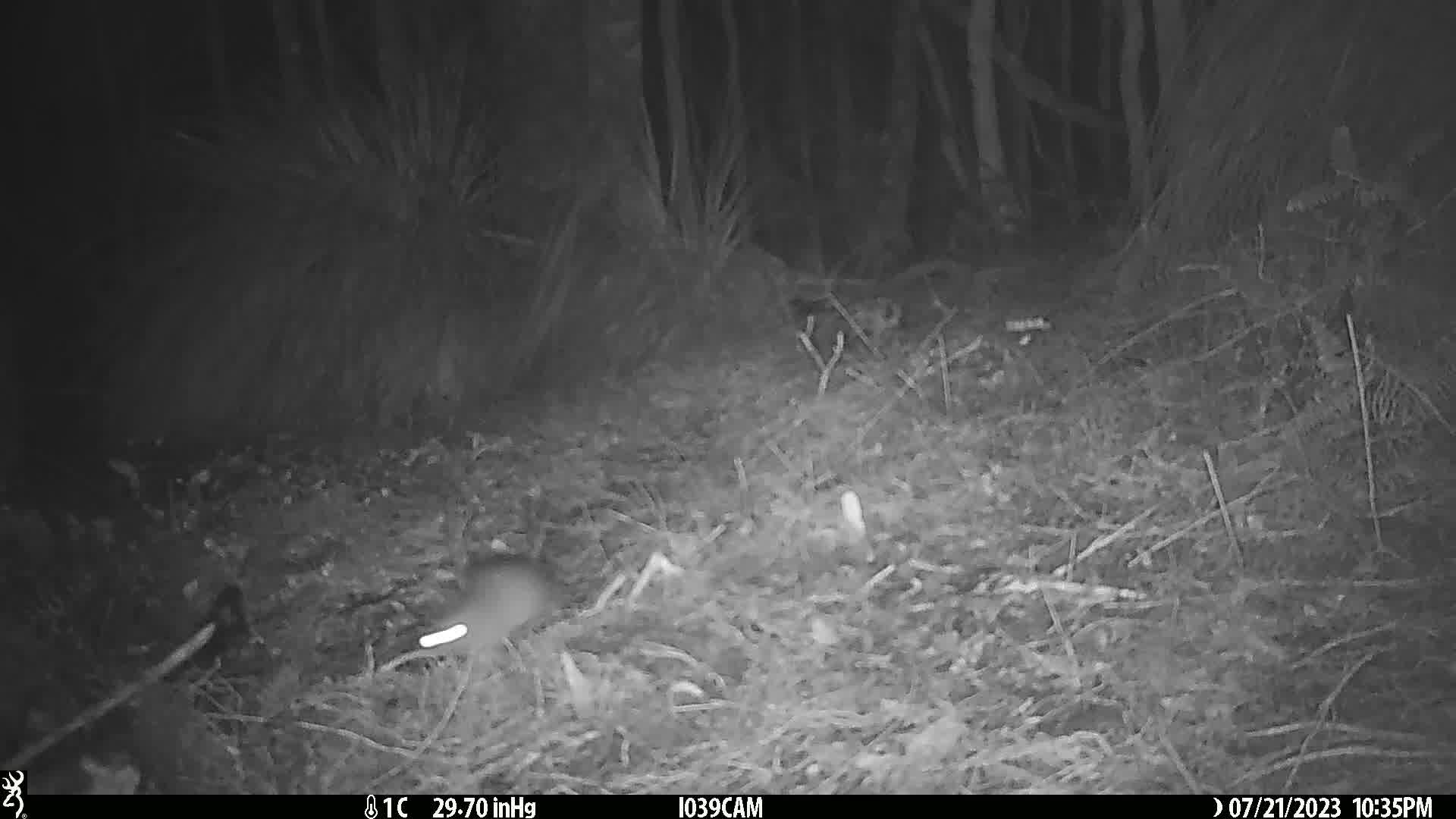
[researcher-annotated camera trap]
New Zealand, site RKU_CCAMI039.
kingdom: Animalia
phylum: Chordata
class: Mammalia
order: Rodentia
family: Muridae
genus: Rattus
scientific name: Rattus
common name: rat